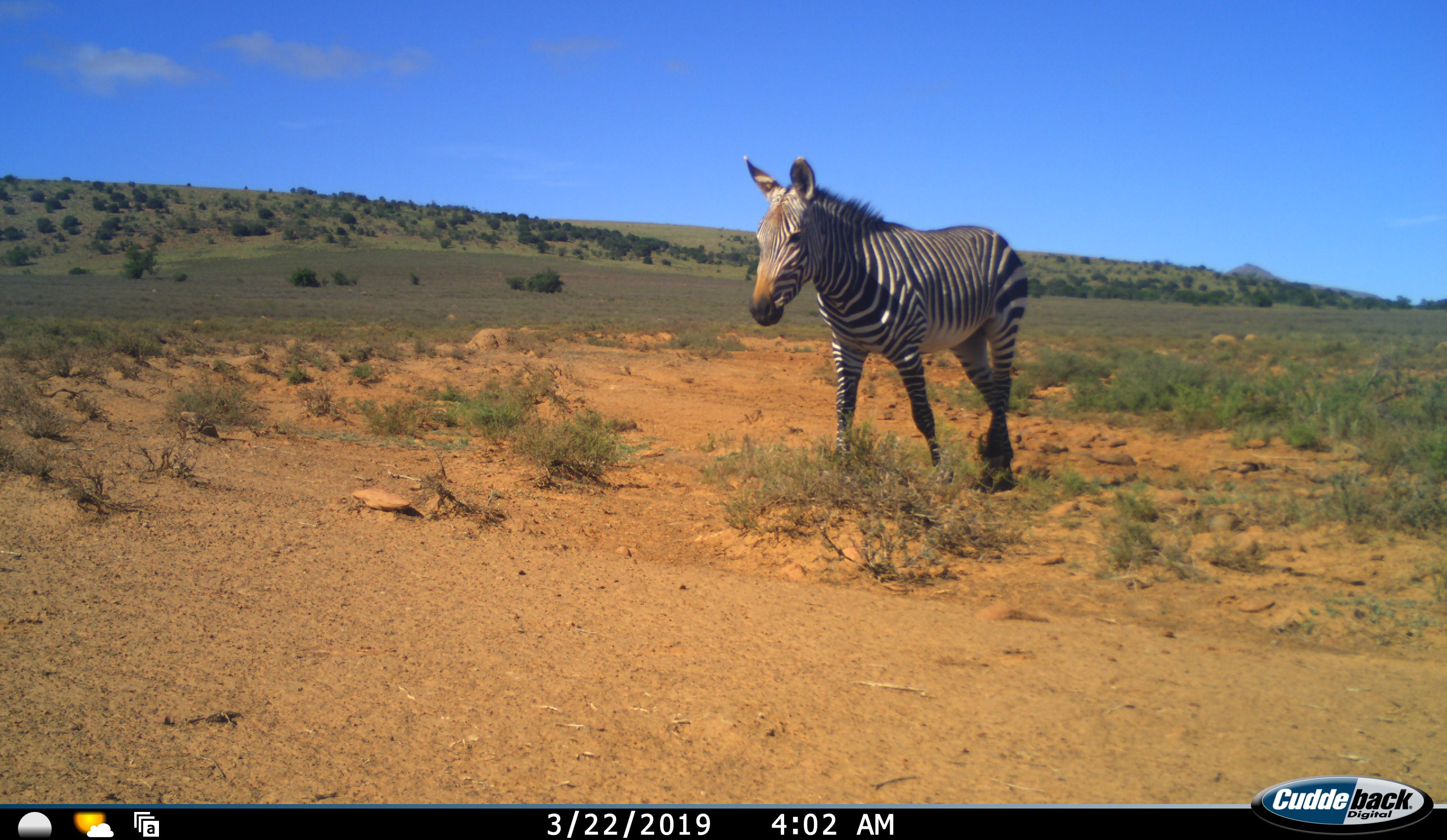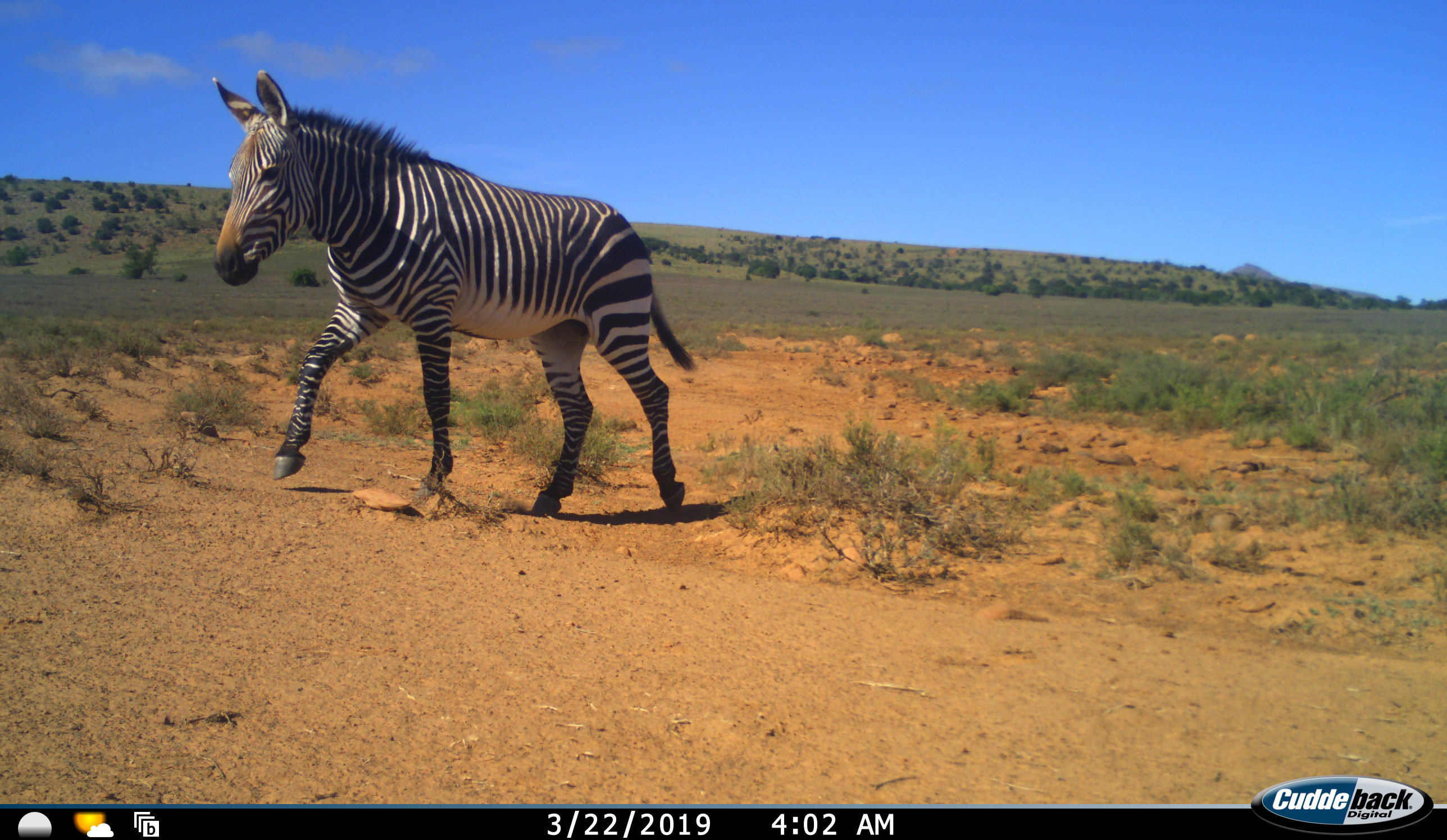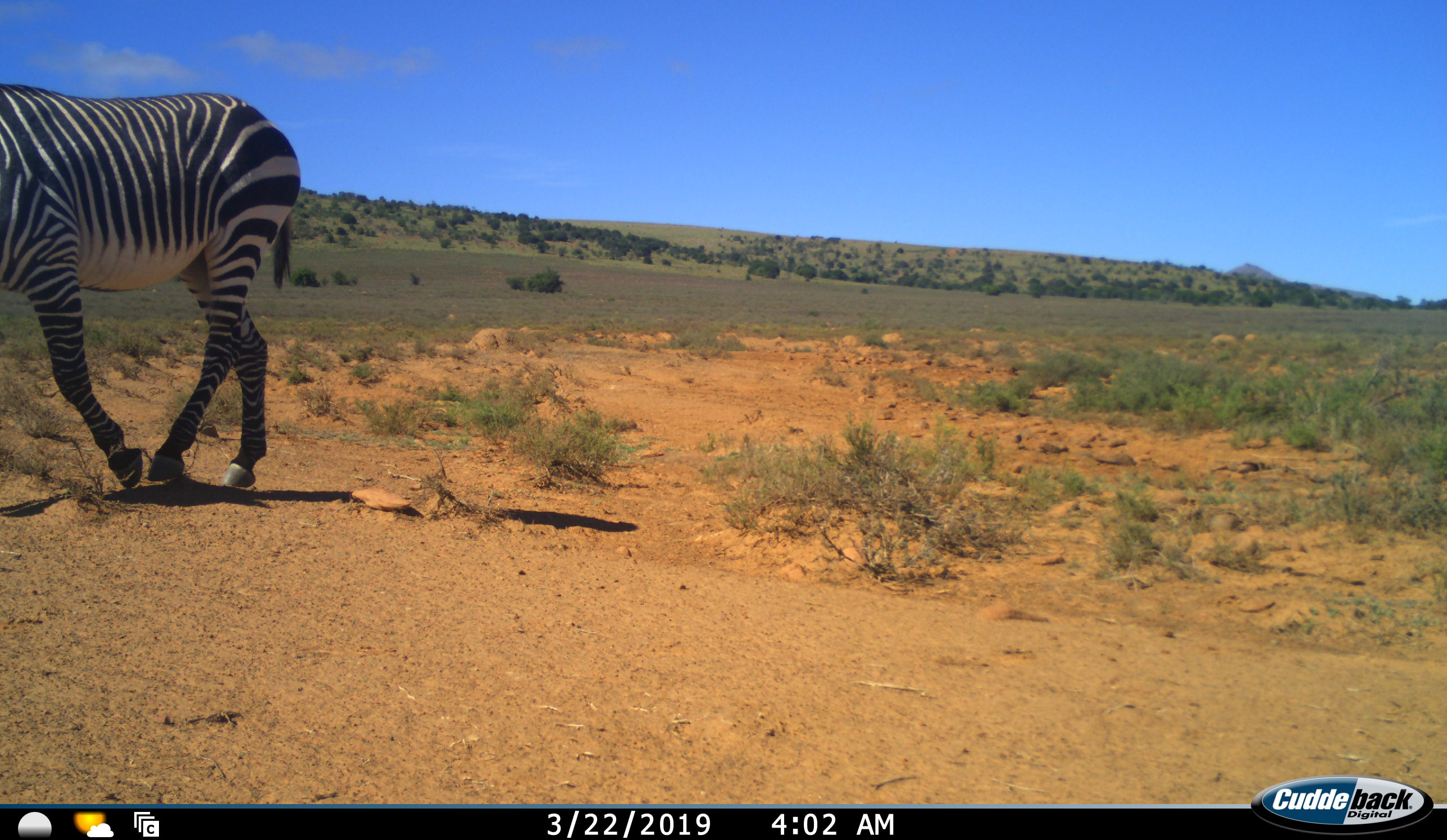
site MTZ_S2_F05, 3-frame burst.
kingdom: Animalia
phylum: Chordata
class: Mammalia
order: Perissodactyla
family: Equidae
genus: Equus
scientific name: Equus zebra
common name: mountain zebra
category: zebramountain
Zebramountain (mountain zebra) (Equus zebra), count 1. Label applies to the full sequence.